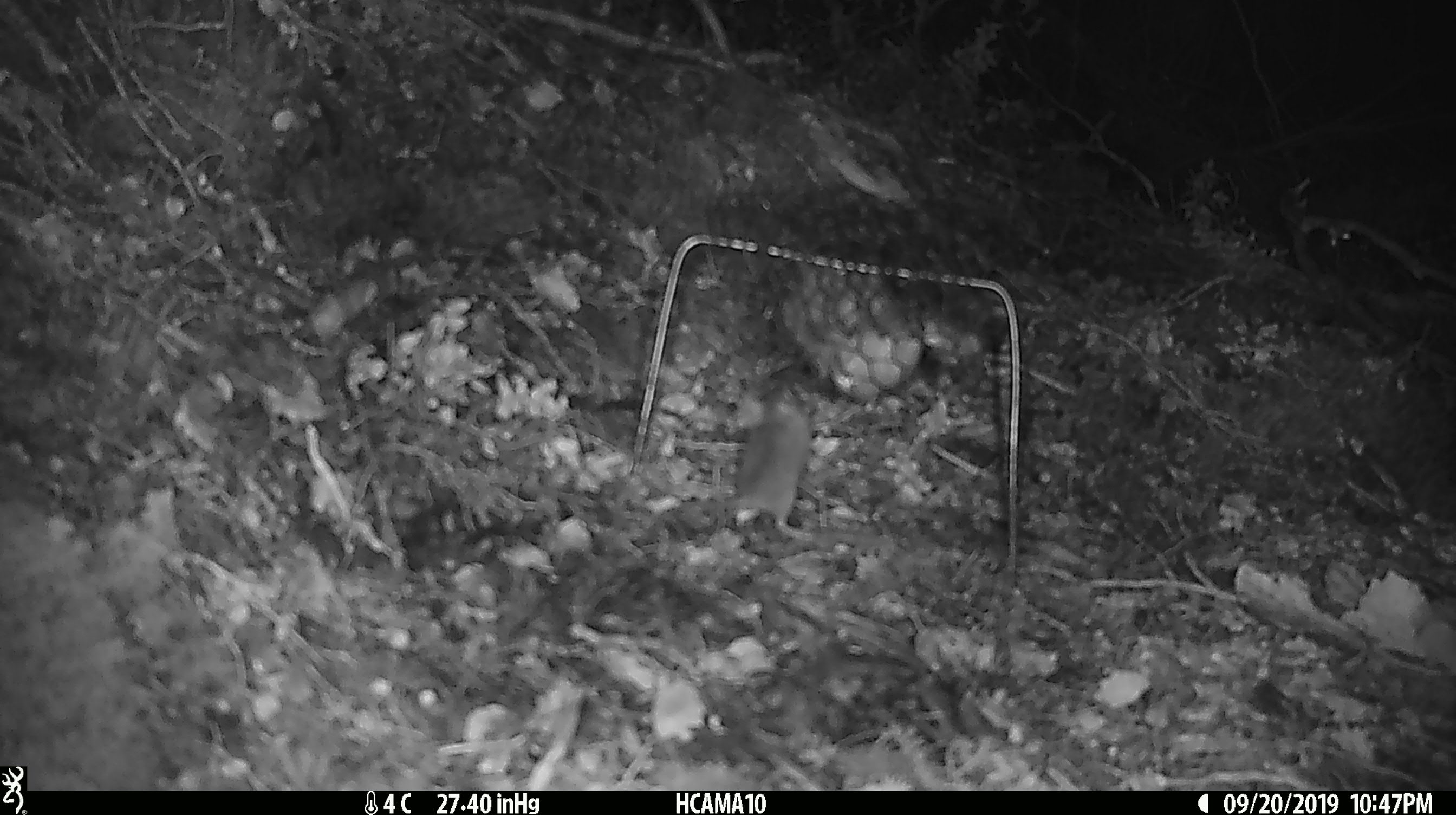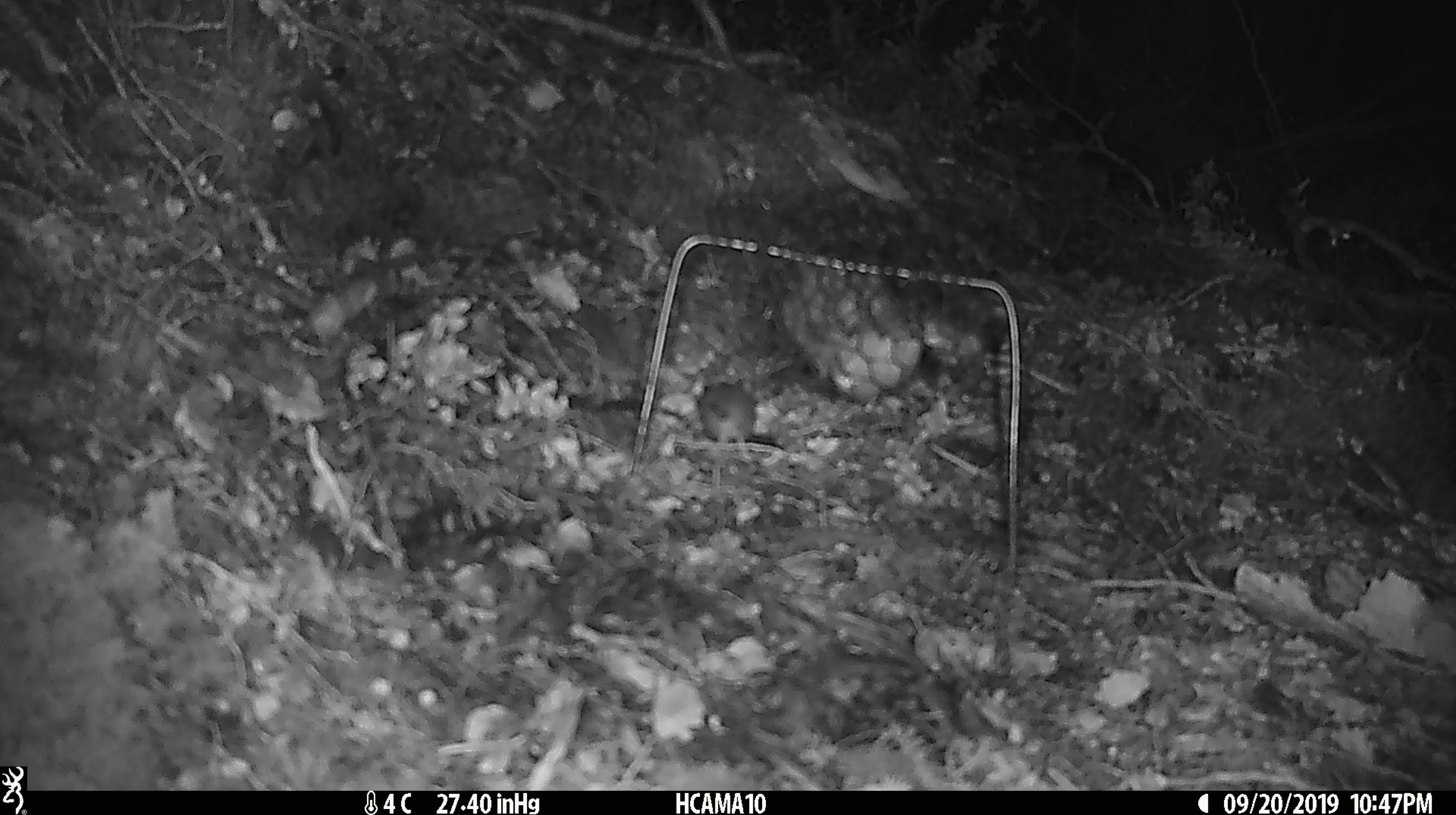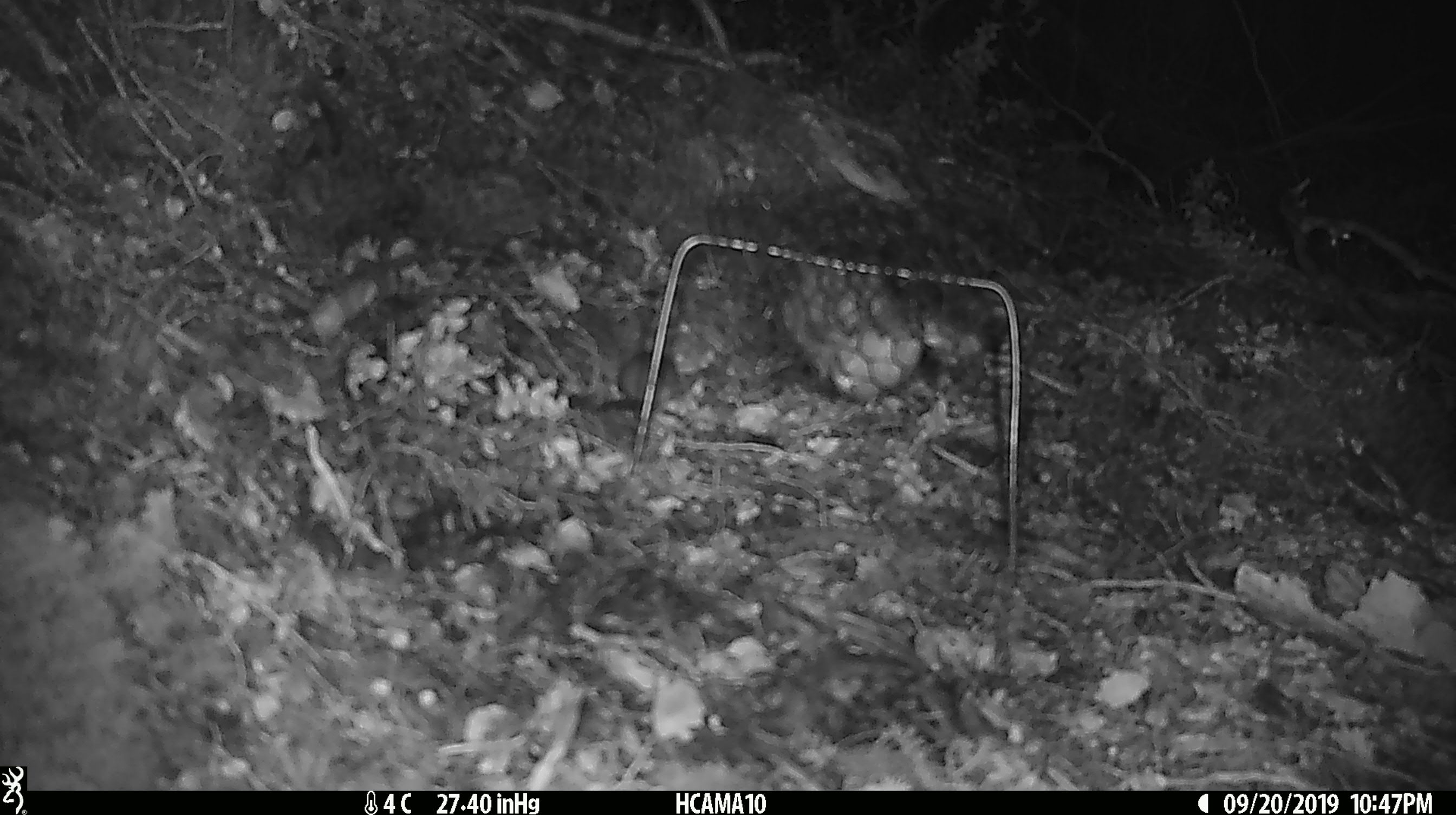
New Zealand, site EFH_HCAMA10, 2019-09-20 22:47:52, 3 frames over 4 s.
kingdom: Animalia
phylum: Chordata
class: Mammalia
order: Rodentia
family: Muridae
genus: Mus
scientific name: Mus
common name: mouse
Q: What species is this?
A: Mouse (Mus).